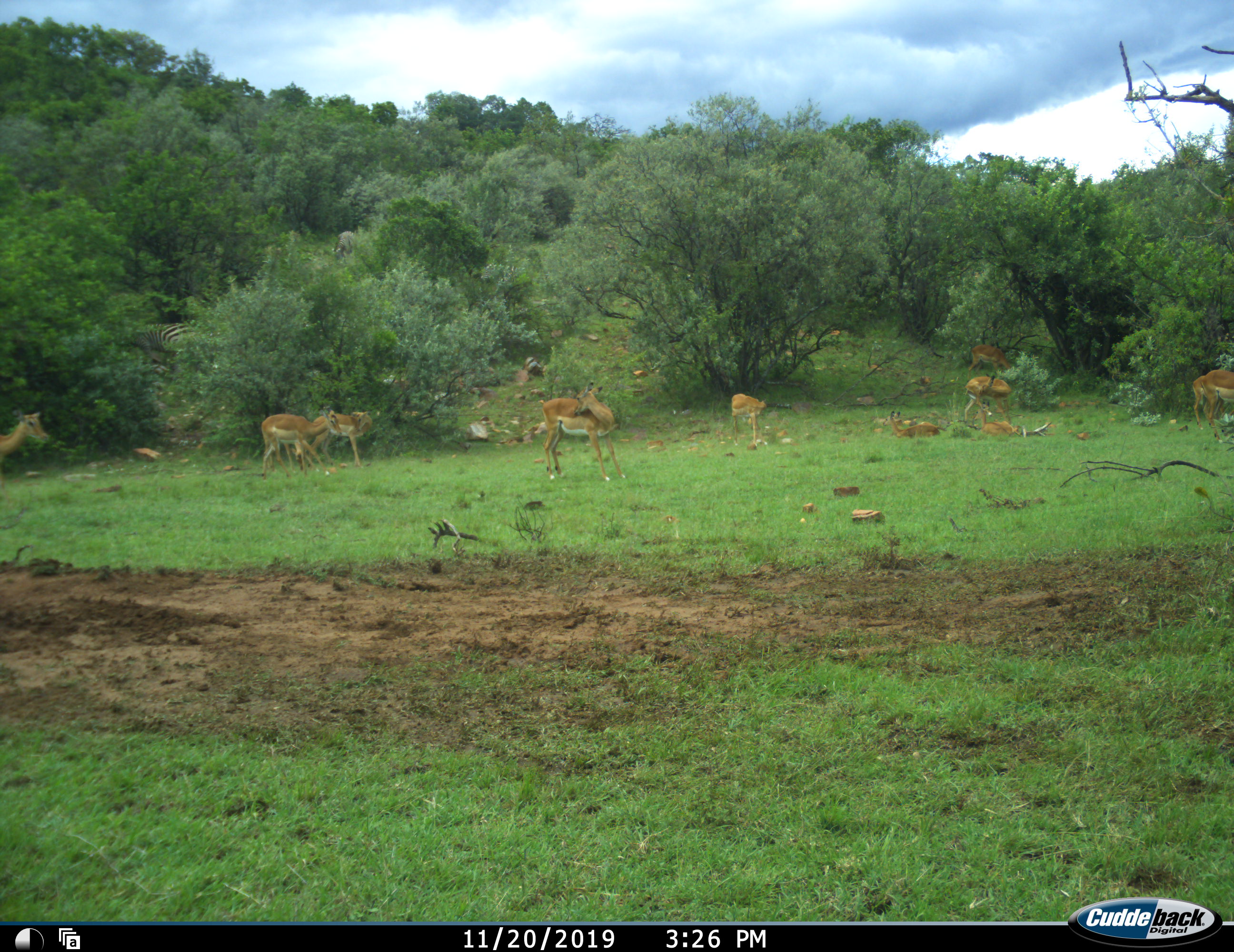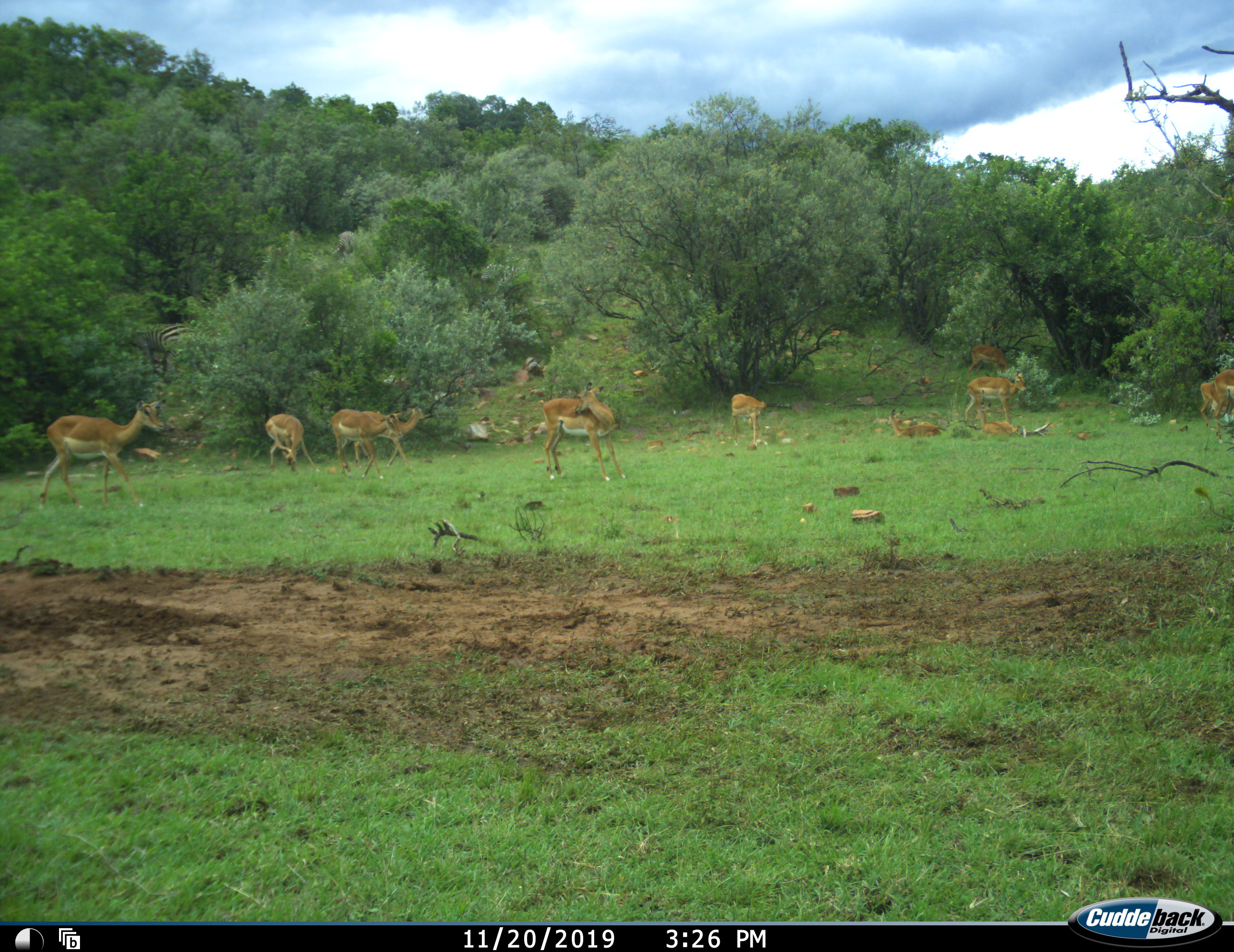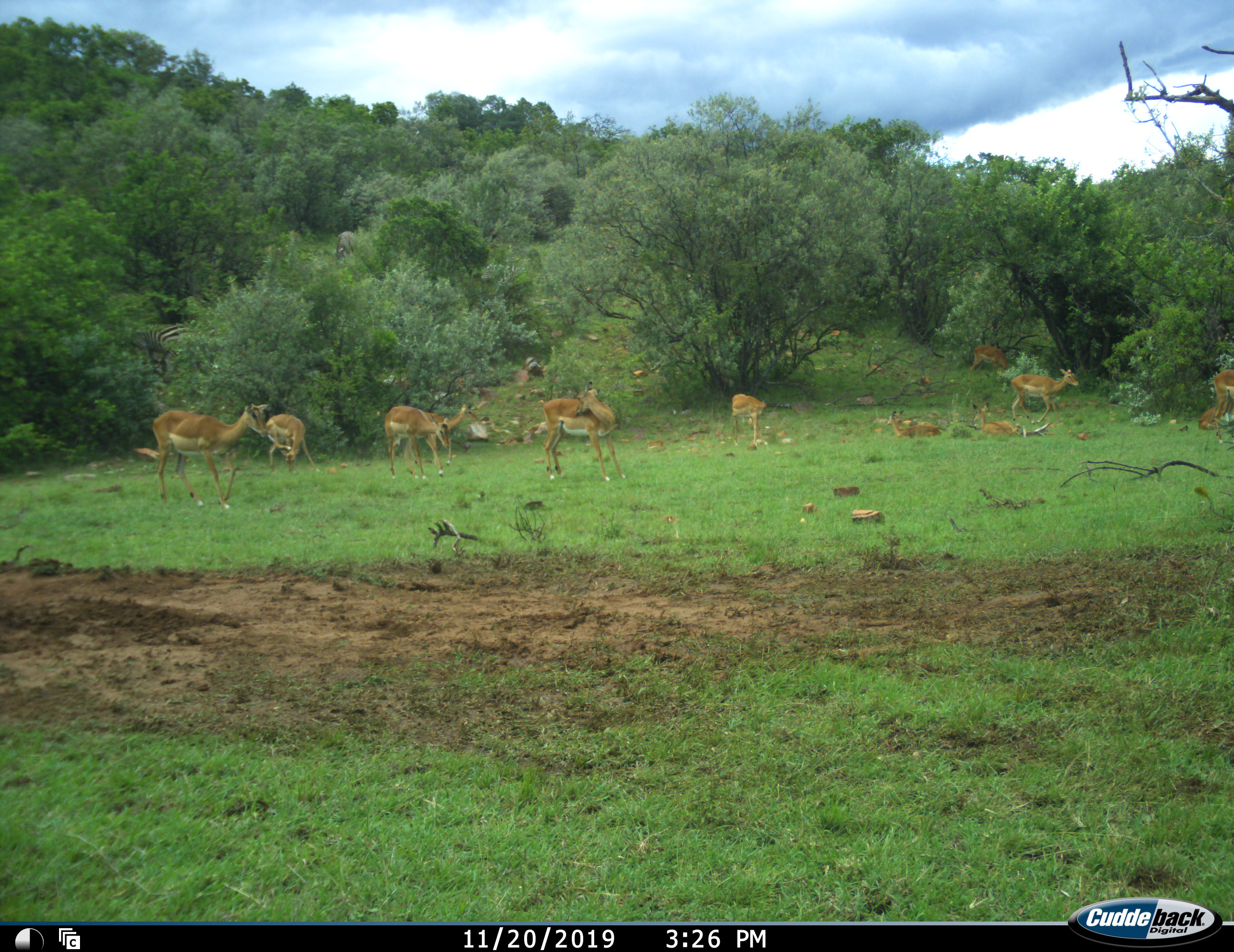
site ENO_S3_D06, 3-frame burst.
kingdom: Animalia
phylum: Chordata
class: Mammalia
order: Artiodactyla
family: Bovidae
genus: Aepyceros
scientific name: Aepyceros melampus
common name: impala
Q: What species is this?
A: Impala (Aepyceros melampus).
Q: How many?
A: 11-50.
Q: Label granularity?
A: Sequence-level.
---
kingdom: Animalia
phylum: Chordata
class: Mammalia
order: Perissodactyla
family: Equidae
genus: Equus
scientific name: Equus quagga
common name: plains zebra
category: zebraplains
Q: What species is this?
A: Zebraplains (plains zebra) (Equus quagga).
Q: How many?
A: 2.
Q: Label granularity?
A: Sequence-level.